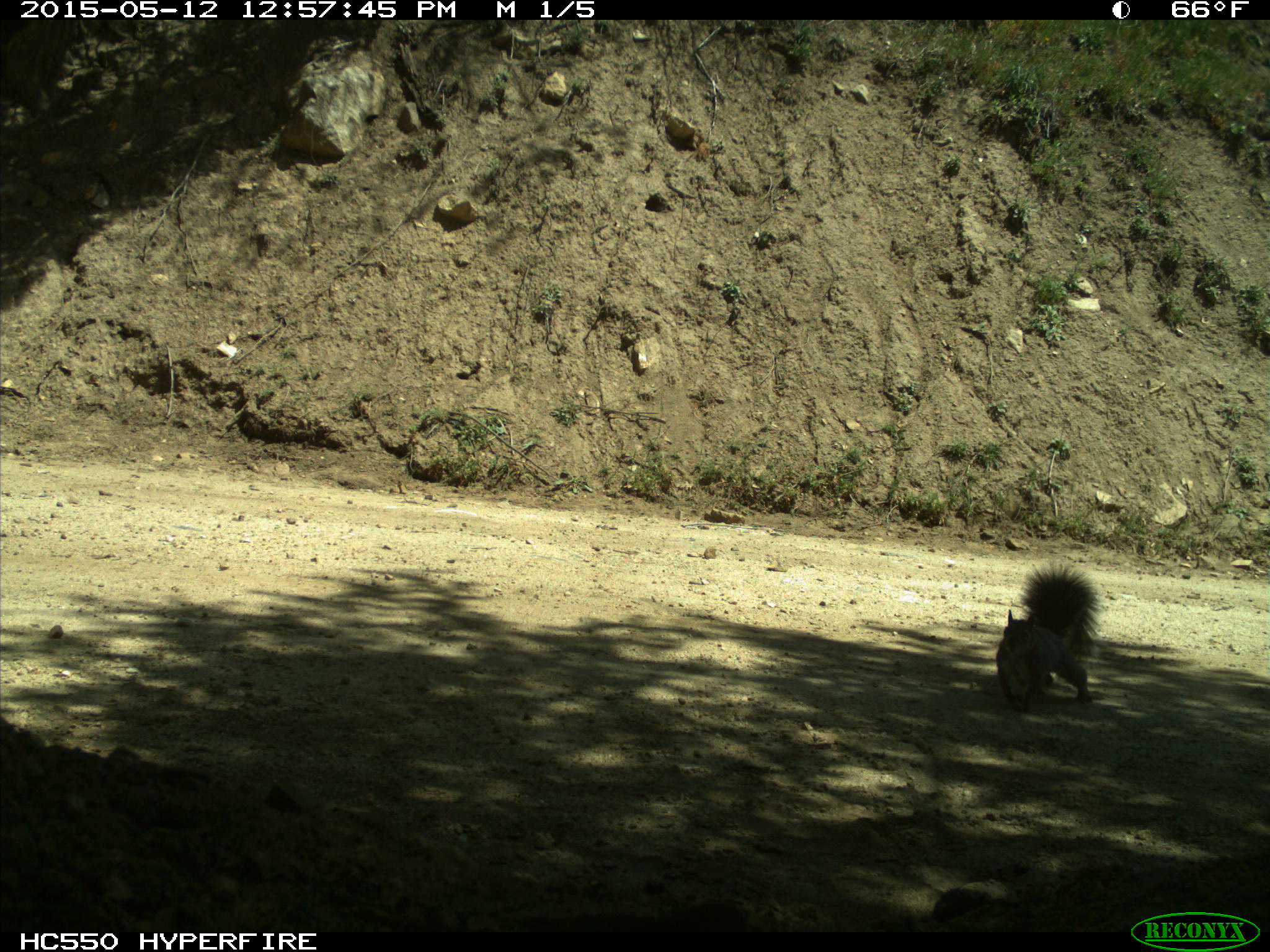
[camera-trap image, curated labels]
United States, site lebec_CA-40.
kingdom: Animalia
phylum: Chordata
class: Mammalia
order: Rodentia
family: Sciuridae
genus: Sciurus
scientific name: Sciurus carolinensis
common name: eastern gray squirrel